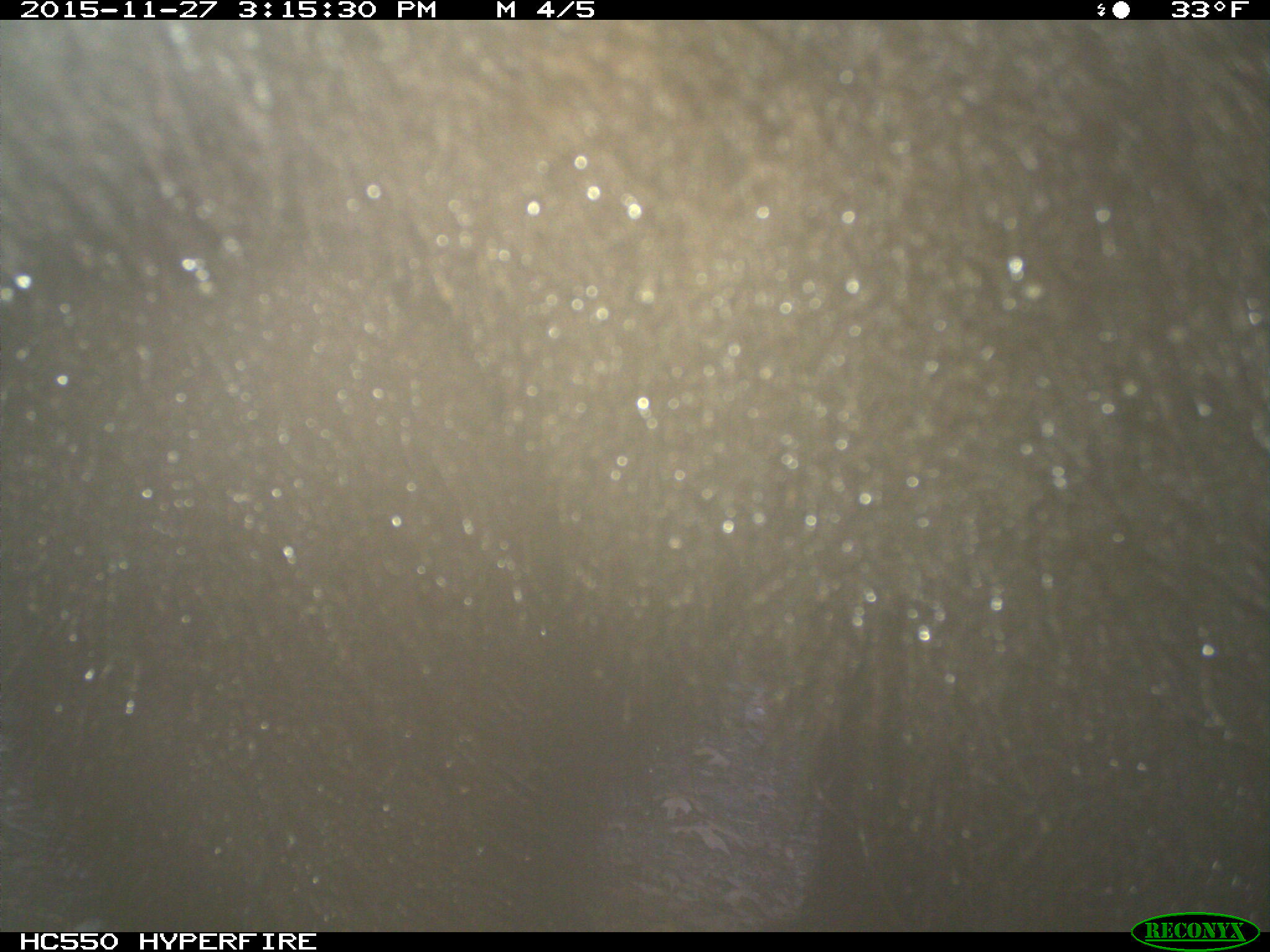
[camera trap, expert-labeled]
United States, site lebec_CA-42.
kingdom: Animalia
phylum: Chordata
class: Mammalia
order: Carnivora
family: Ursidae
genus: Ursus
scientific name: Ursus americanus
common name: american black bear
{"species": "Ursus americanus (american black bear)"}